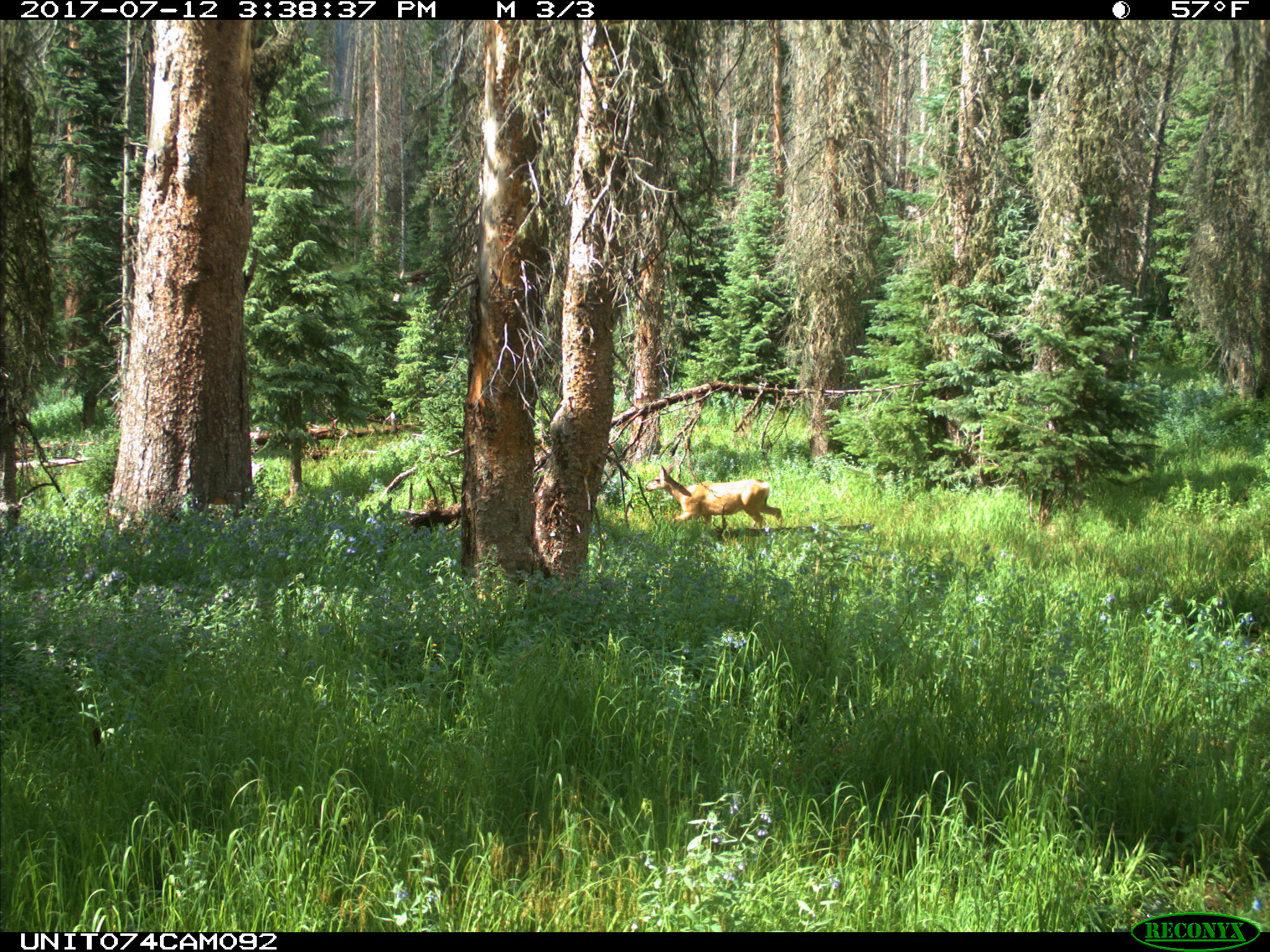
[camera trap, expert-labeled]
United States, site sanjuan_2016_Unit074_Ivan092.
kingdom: Animalia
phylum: Chordata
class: Mammalia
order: Artiodactyla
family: Cervidae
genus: Odocoileus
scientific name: Odocoileus hemionus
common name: mule deer